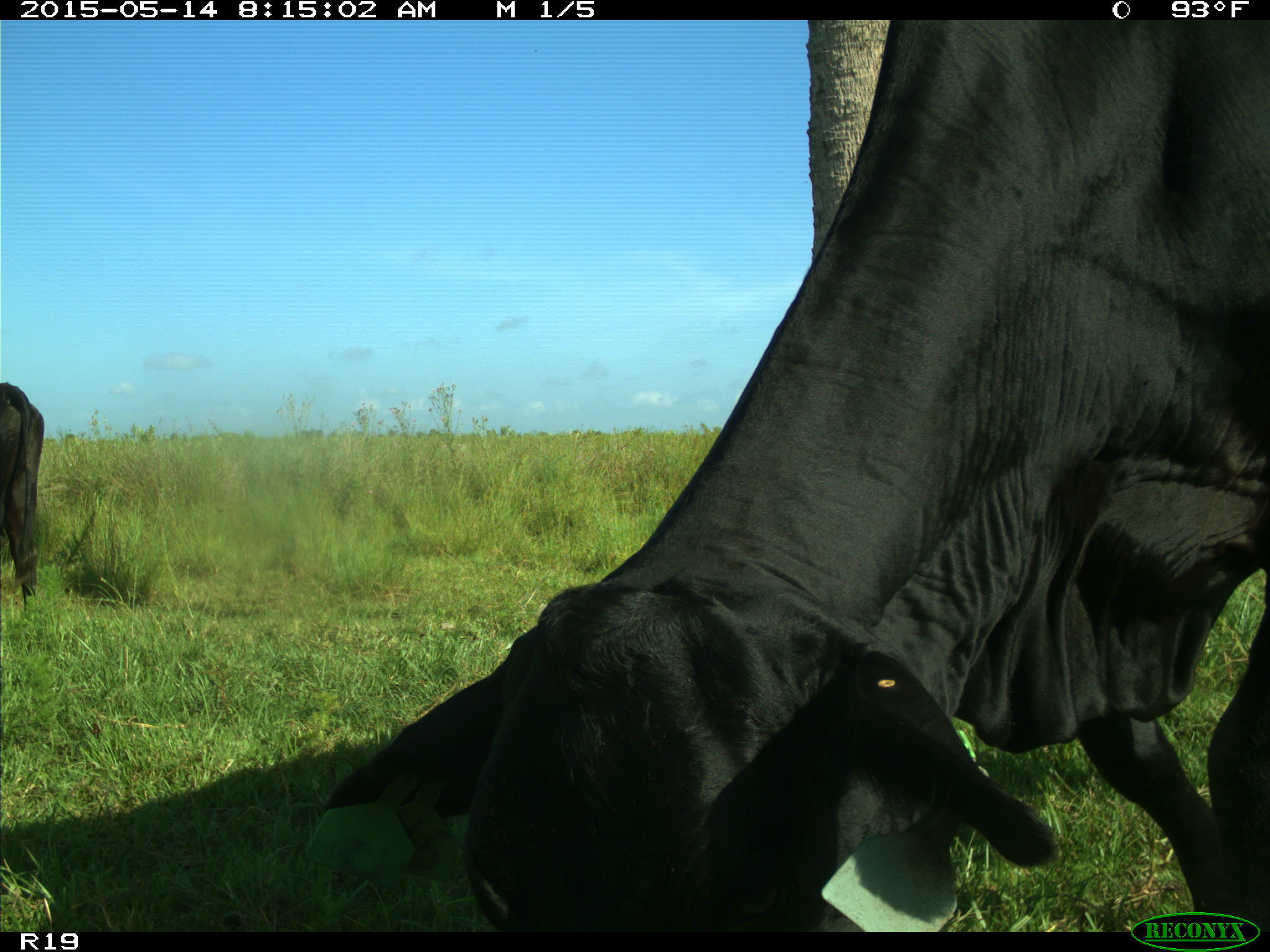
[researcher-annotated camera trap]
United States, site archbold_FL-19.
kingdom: Animalia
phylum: Chordata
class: Mammalia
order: Artiodactyla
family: Bovidae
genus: Bos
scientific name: Bos taurus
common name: domestic cow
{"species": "Bos taurus (domestic cow)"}